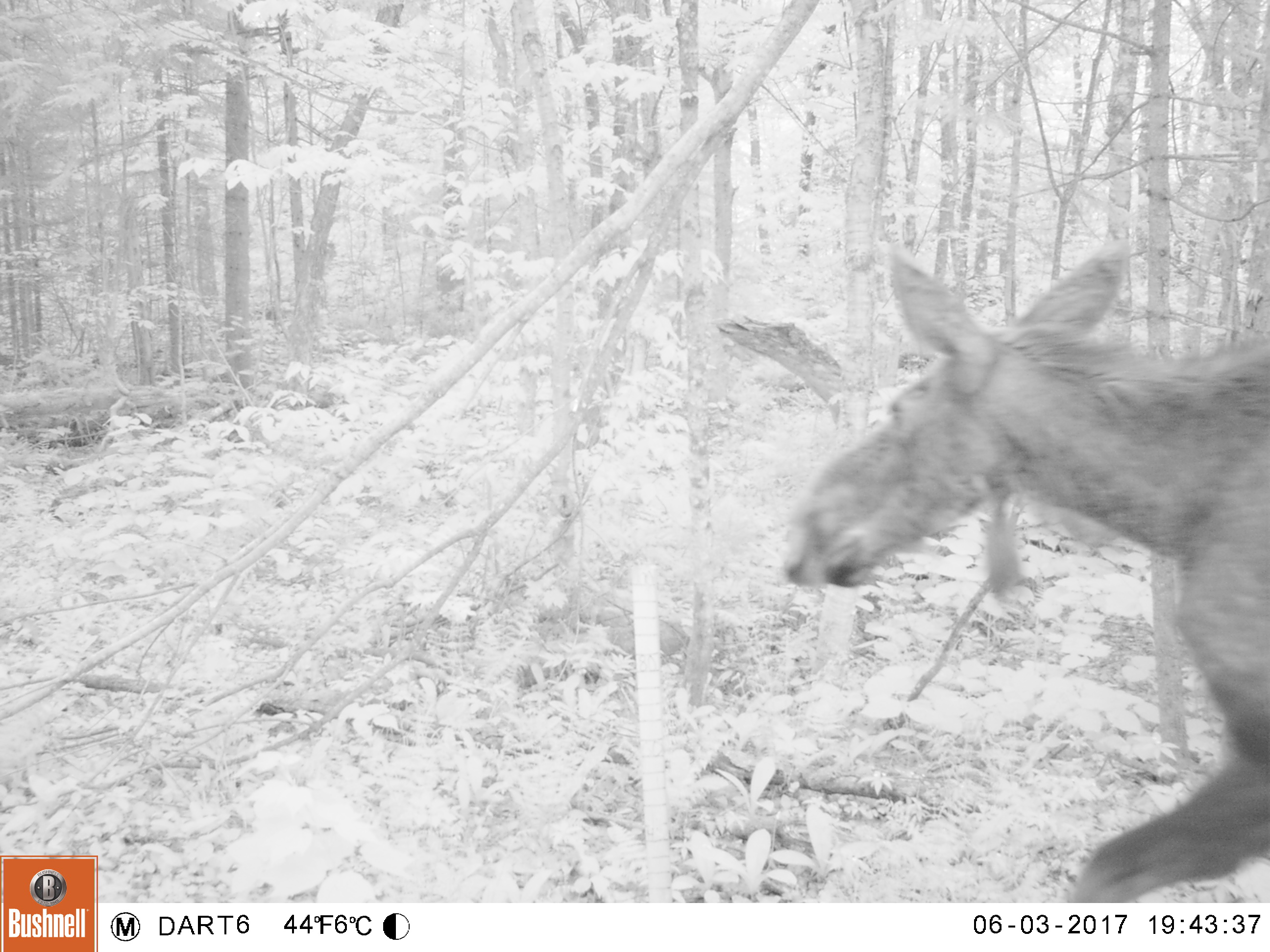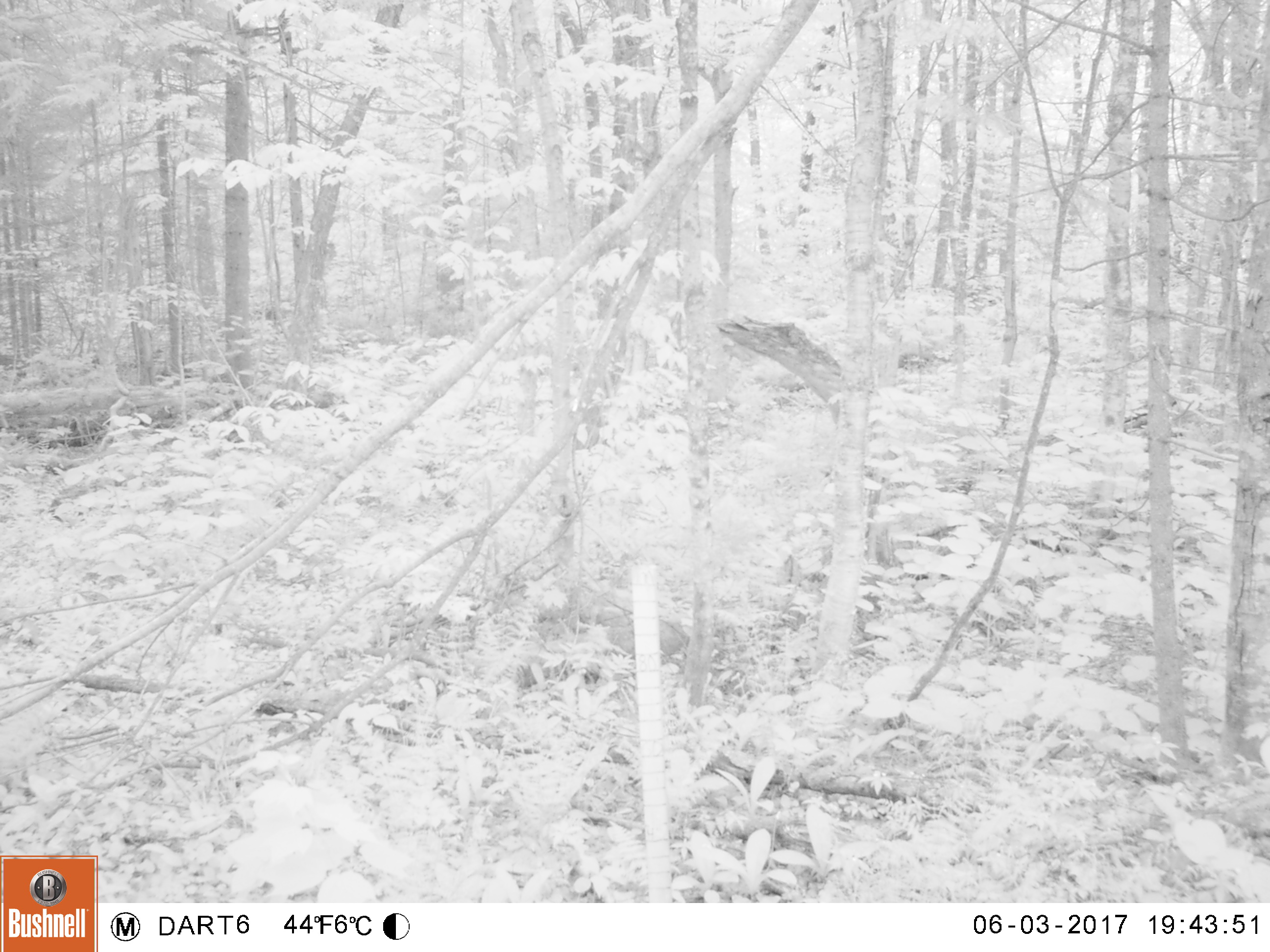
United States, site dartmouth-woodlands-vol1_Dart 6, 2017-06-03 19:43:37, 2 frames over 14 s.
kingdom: Animalia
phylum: Chordata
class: Mammalia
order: Artiodactyla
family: Cervidae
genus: Alces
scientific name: Alces alces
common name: moose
Moose (Alces alces).